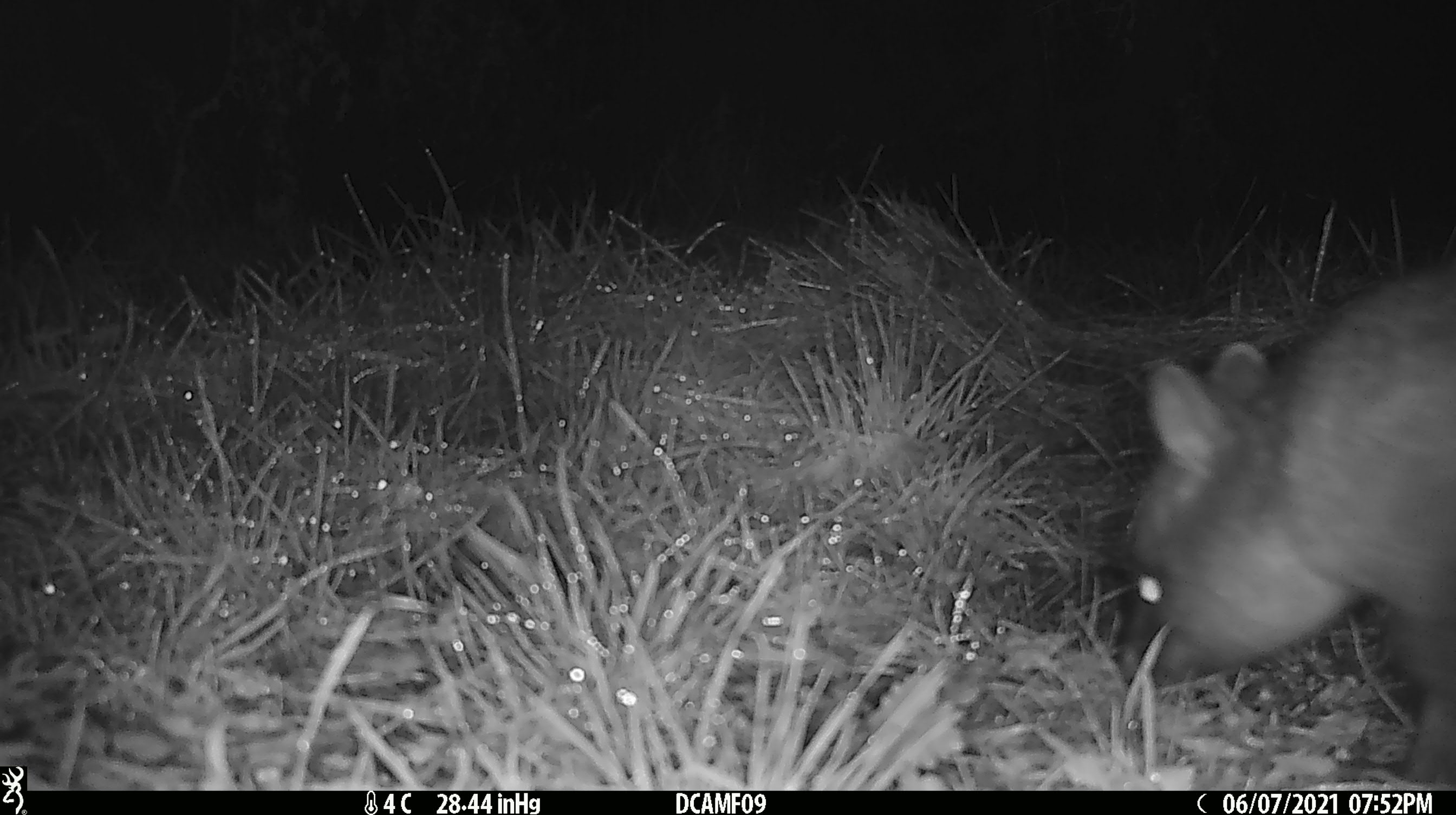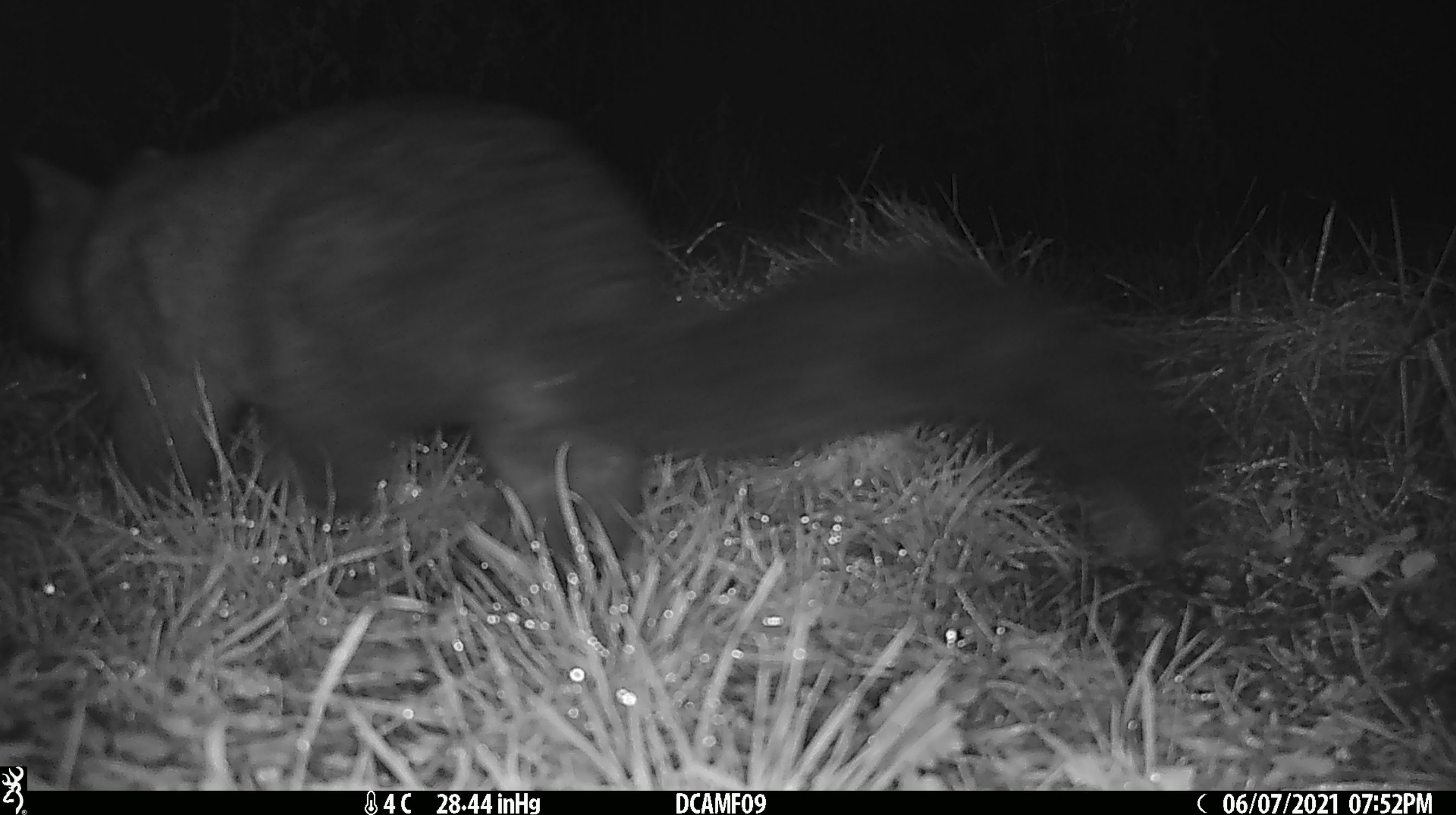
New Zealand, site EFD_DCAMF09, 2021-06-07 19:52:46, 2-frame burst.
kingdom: Animalia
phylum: Chordata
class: Mammalia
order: Diprotodontia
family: Phalangeridae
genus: Trichosurus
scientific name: Trichosurus vulpecula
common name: common brushtail possum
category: possum